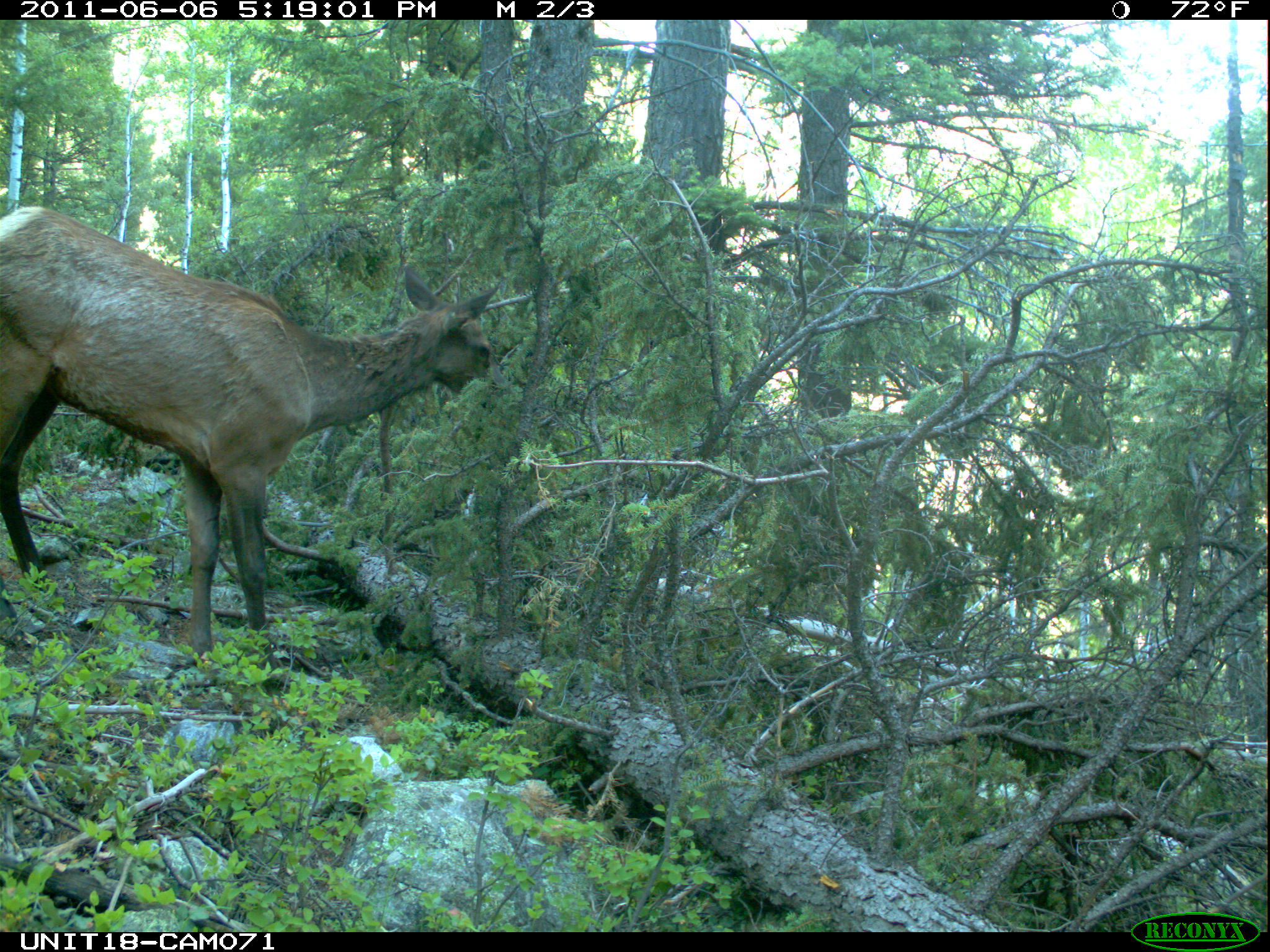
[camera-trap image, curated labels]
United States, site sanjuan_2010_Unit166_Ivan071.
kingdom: Animalia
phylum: Chordata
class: Mammalia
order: Artiodactyla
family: Cervidae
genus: Cervus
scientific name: Cervus elaphus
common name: red deer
Cervus elaphus (red deer).